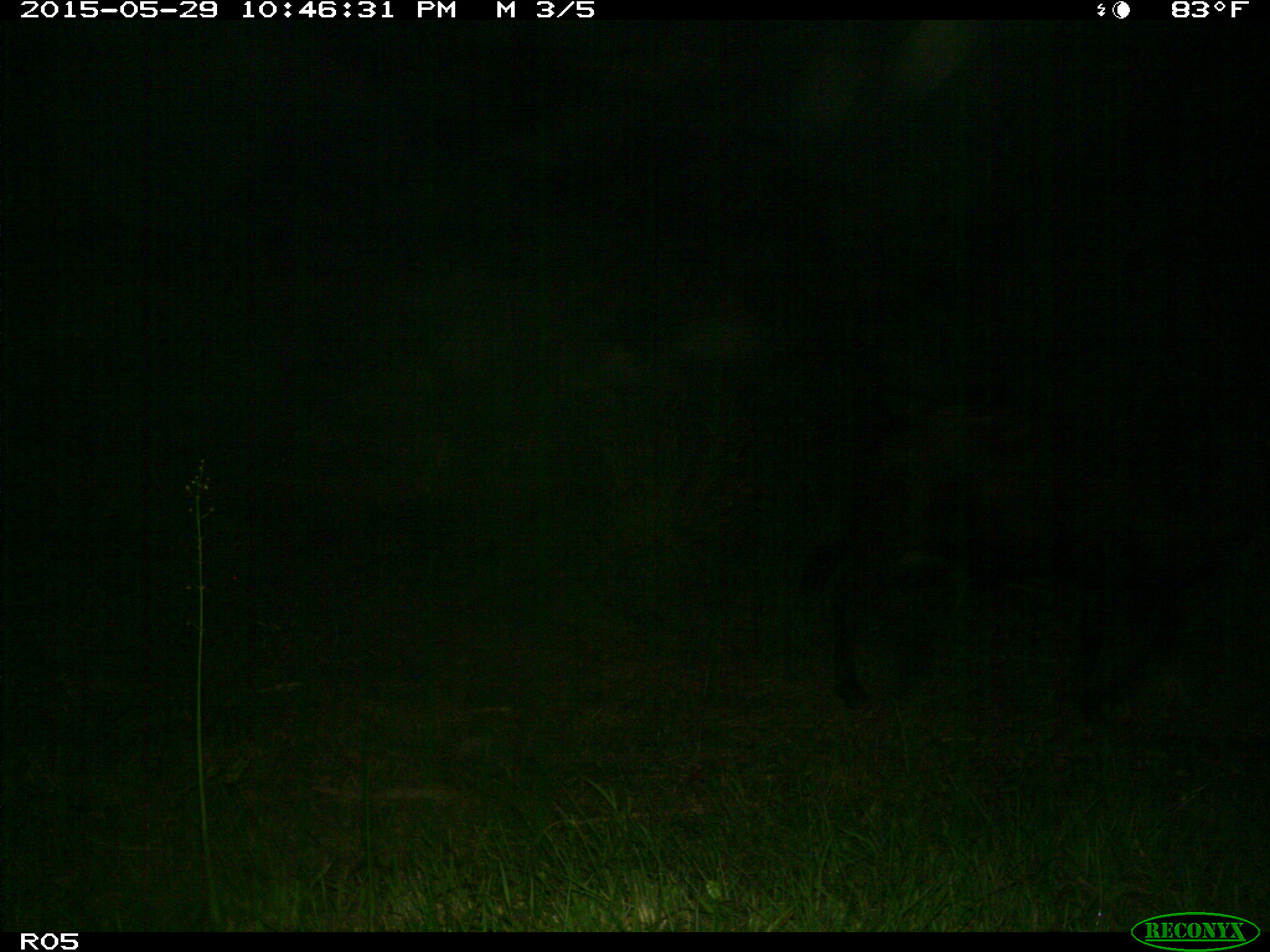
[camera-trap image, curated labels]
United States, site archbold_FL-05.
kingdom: Animalia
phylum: Chordata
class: Mammalia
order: Artiodactyla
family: Bovidae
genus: Bos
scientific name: Bos taurus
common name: domestic cow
Bos taurus (domestic cow).